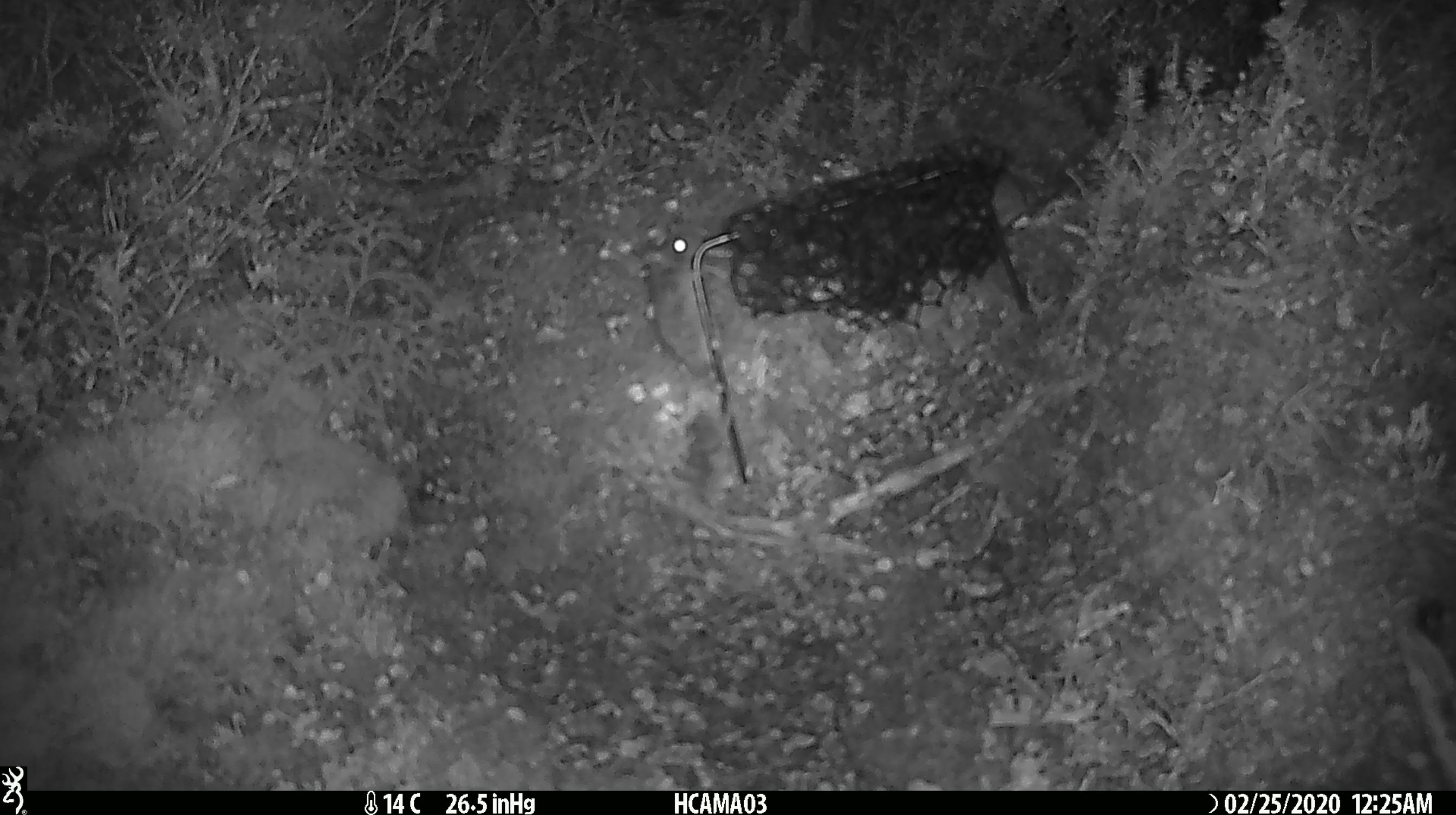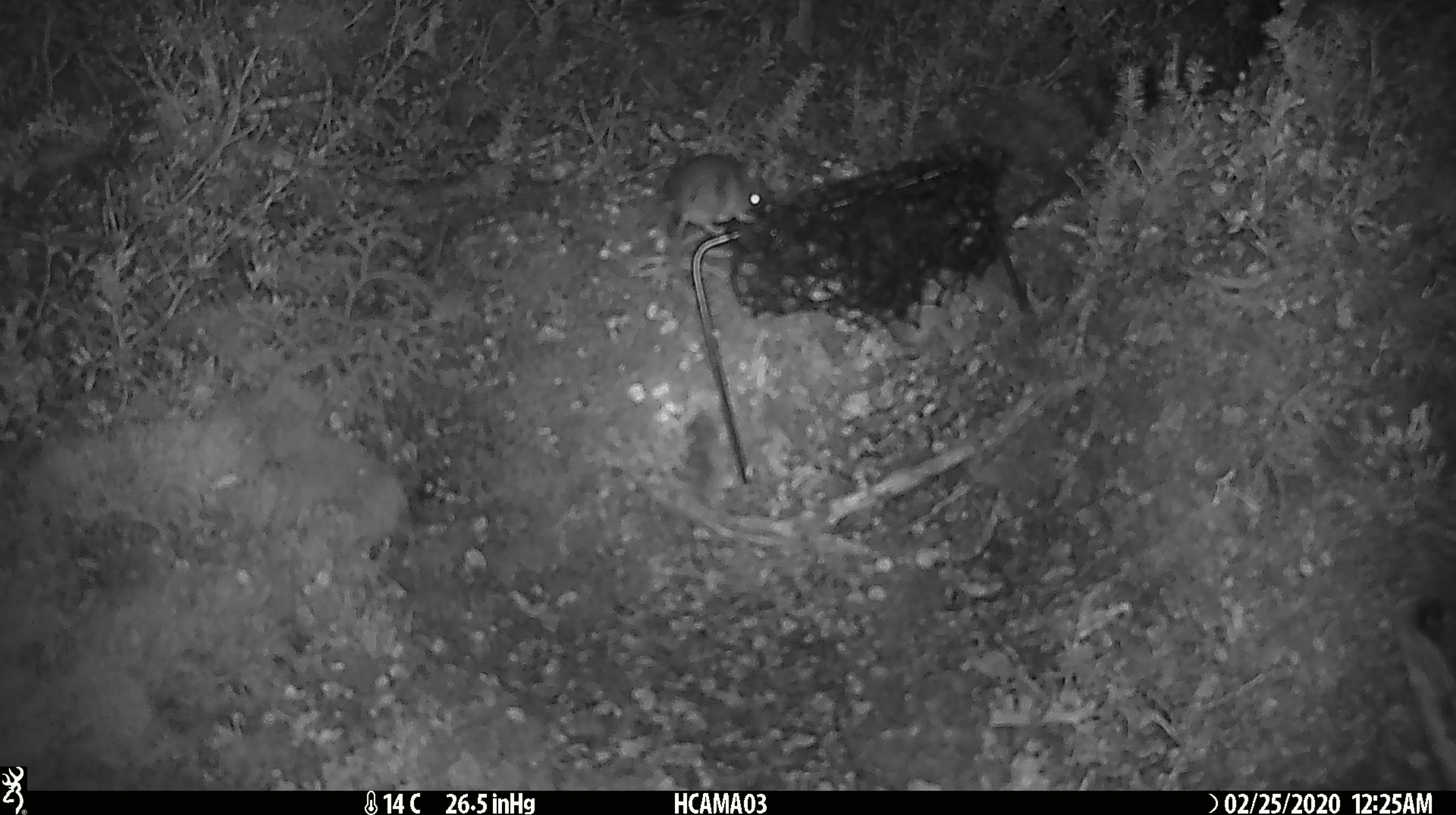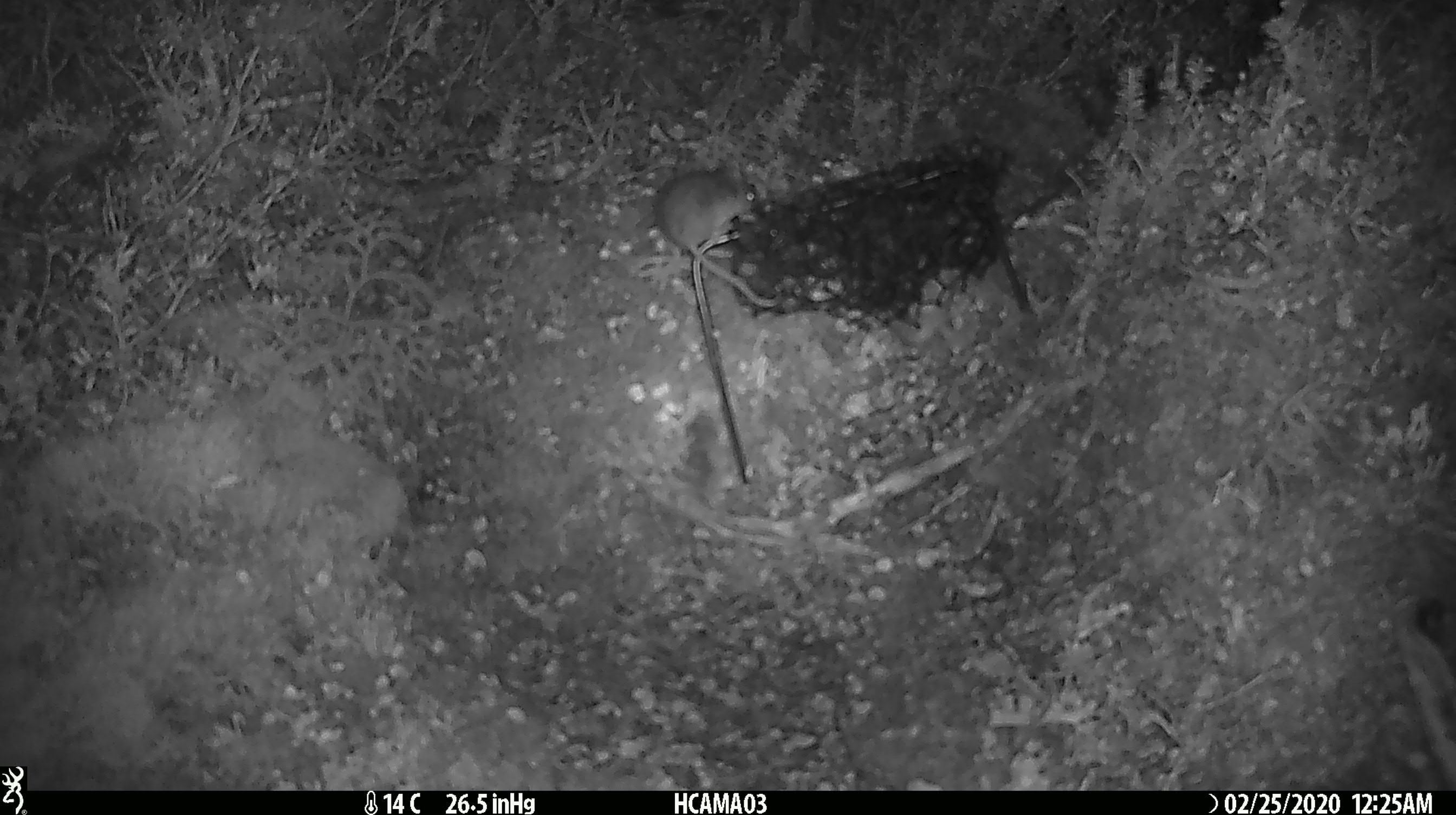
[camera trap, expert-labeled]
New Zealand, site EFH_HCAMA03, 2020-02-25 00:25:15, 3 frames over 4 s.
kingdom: Animalia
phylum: Chordata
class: Mammalia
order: Rodentia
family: Muridae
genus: Mus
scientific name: Mus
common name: mouse